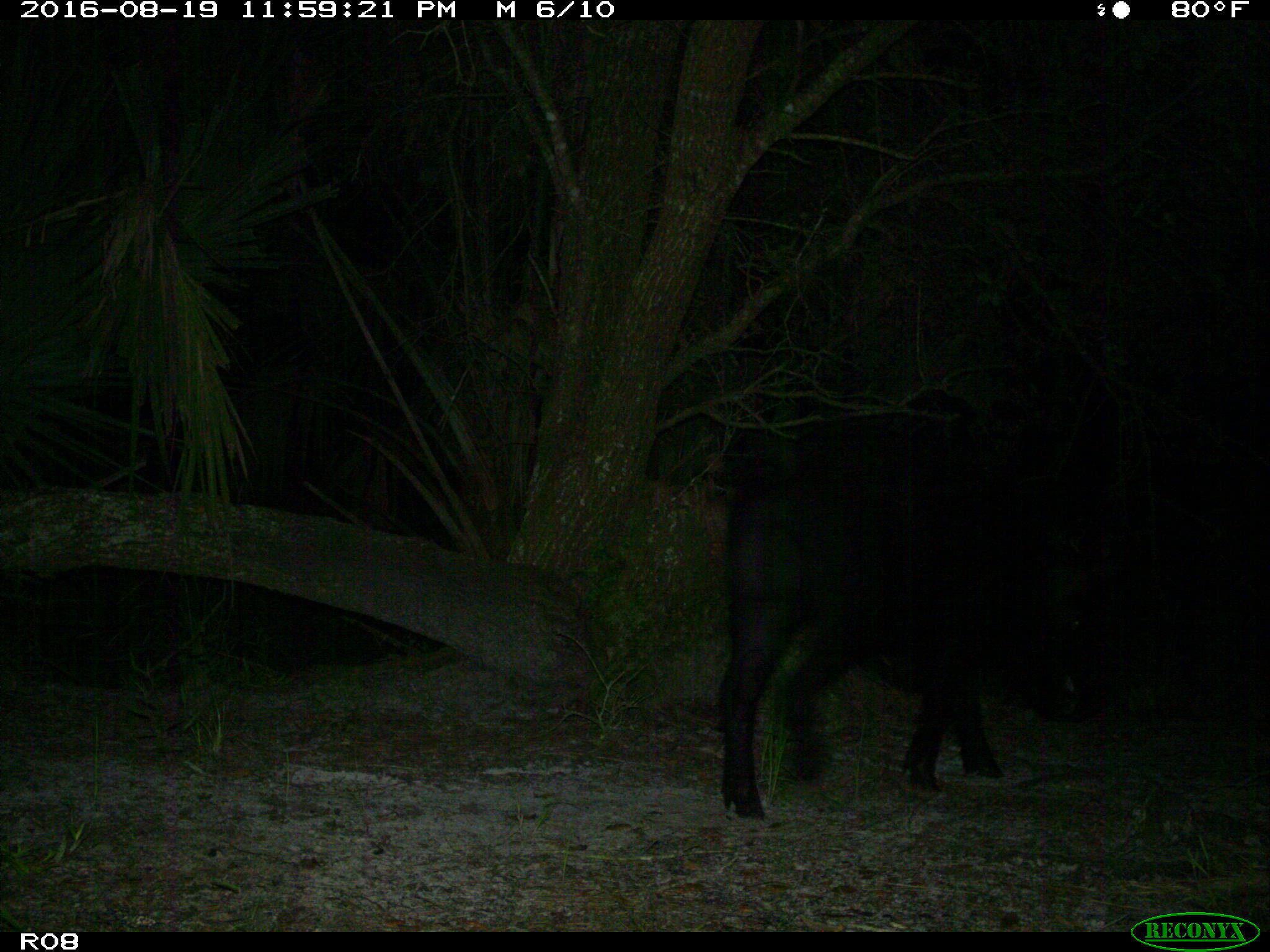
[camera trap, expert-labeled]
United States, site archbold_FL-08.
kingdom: Animalia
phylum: Chordata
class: Mammalia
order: Artiodactyla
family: Suidae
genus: Sus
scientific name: Sus scrofa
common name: wild boar